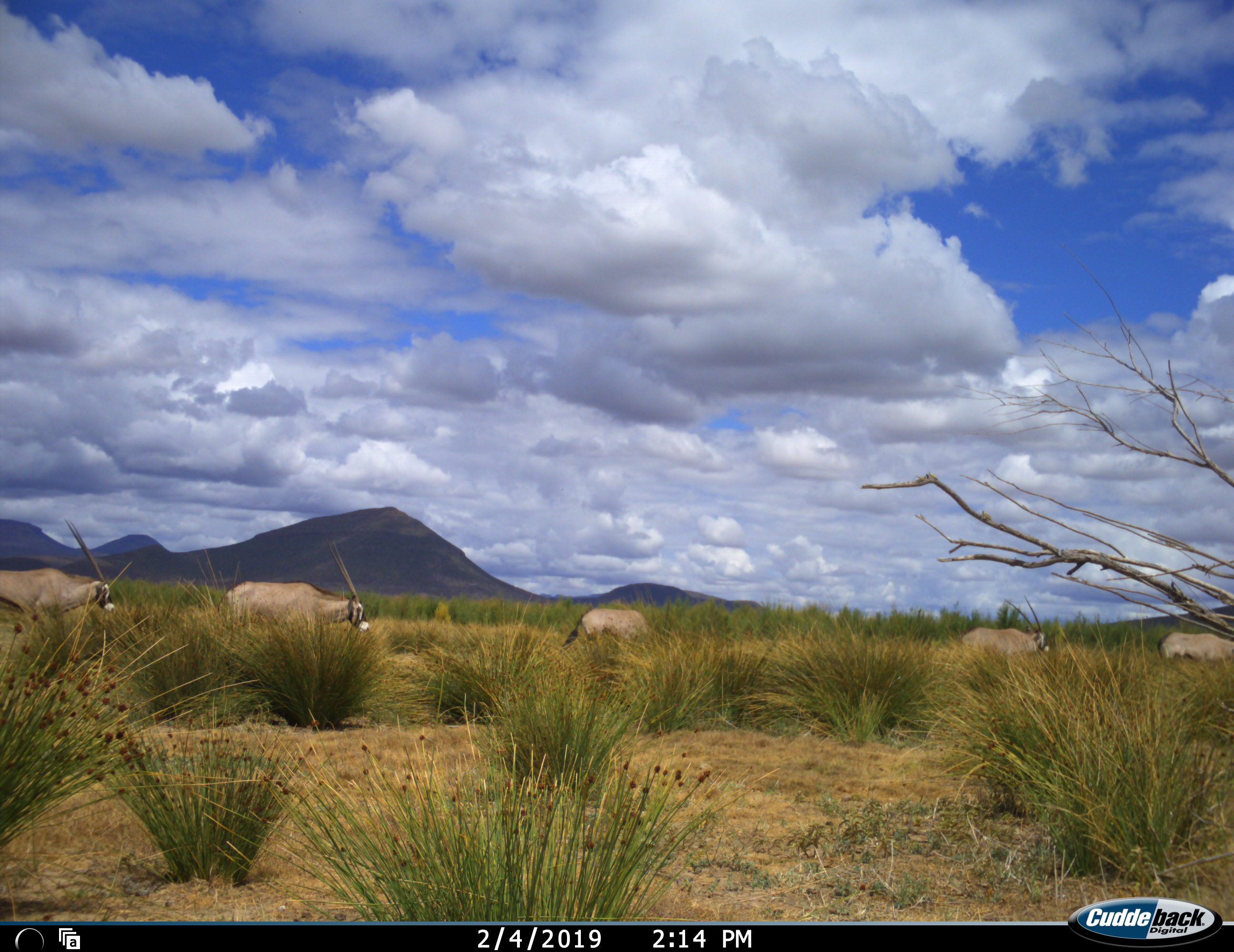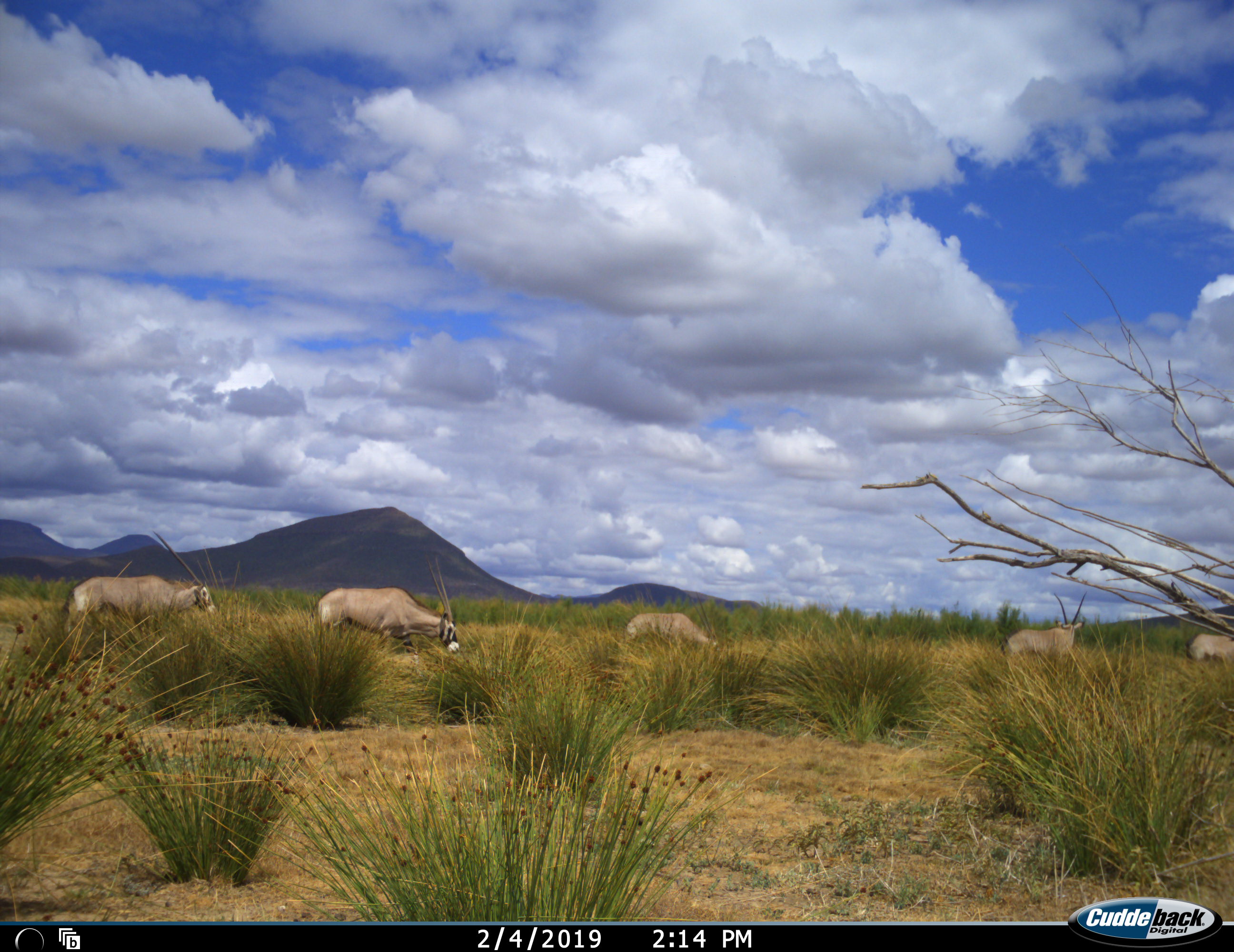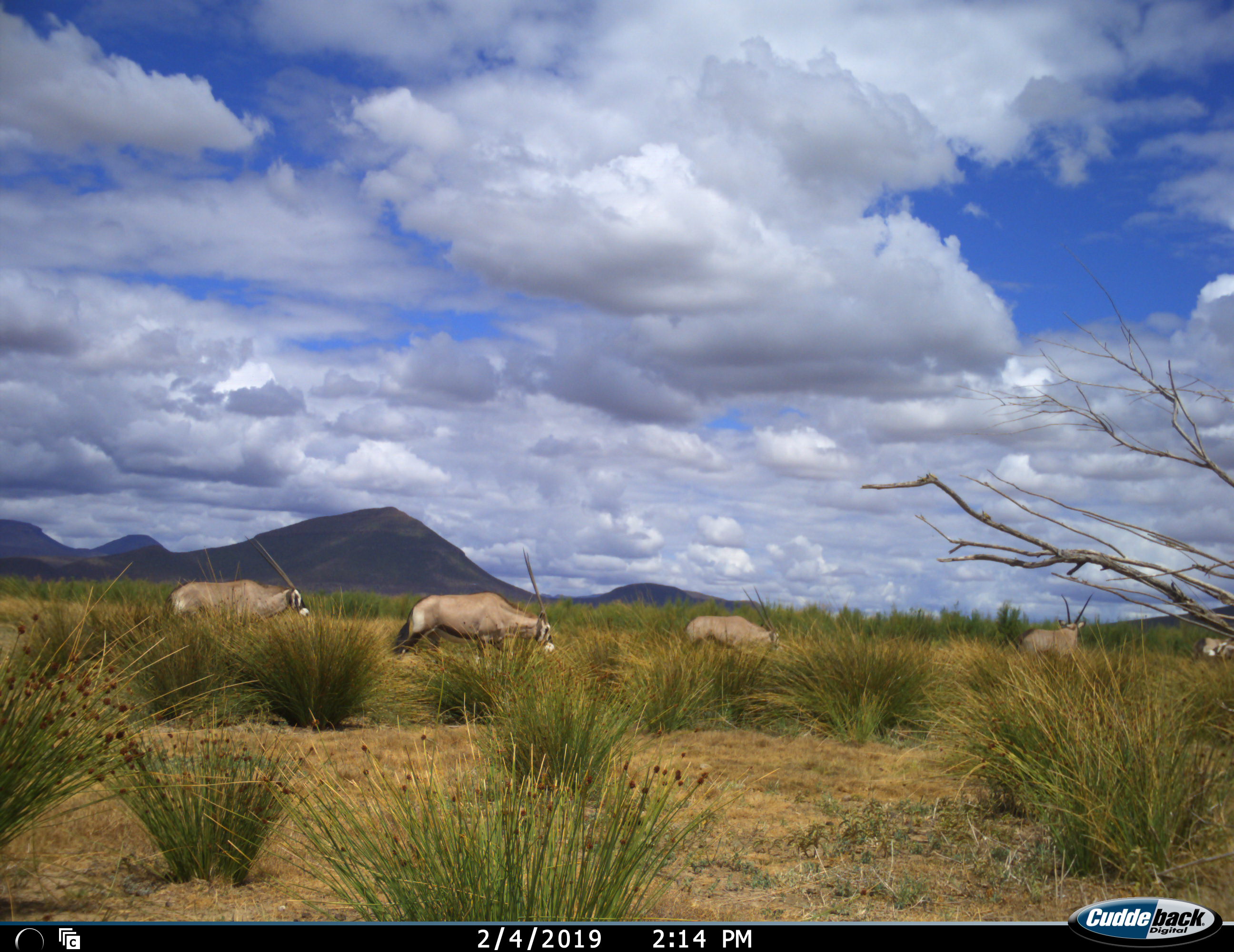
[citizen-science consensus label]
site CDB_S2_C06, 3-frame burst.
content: unidentified animal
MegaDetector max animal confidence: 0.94